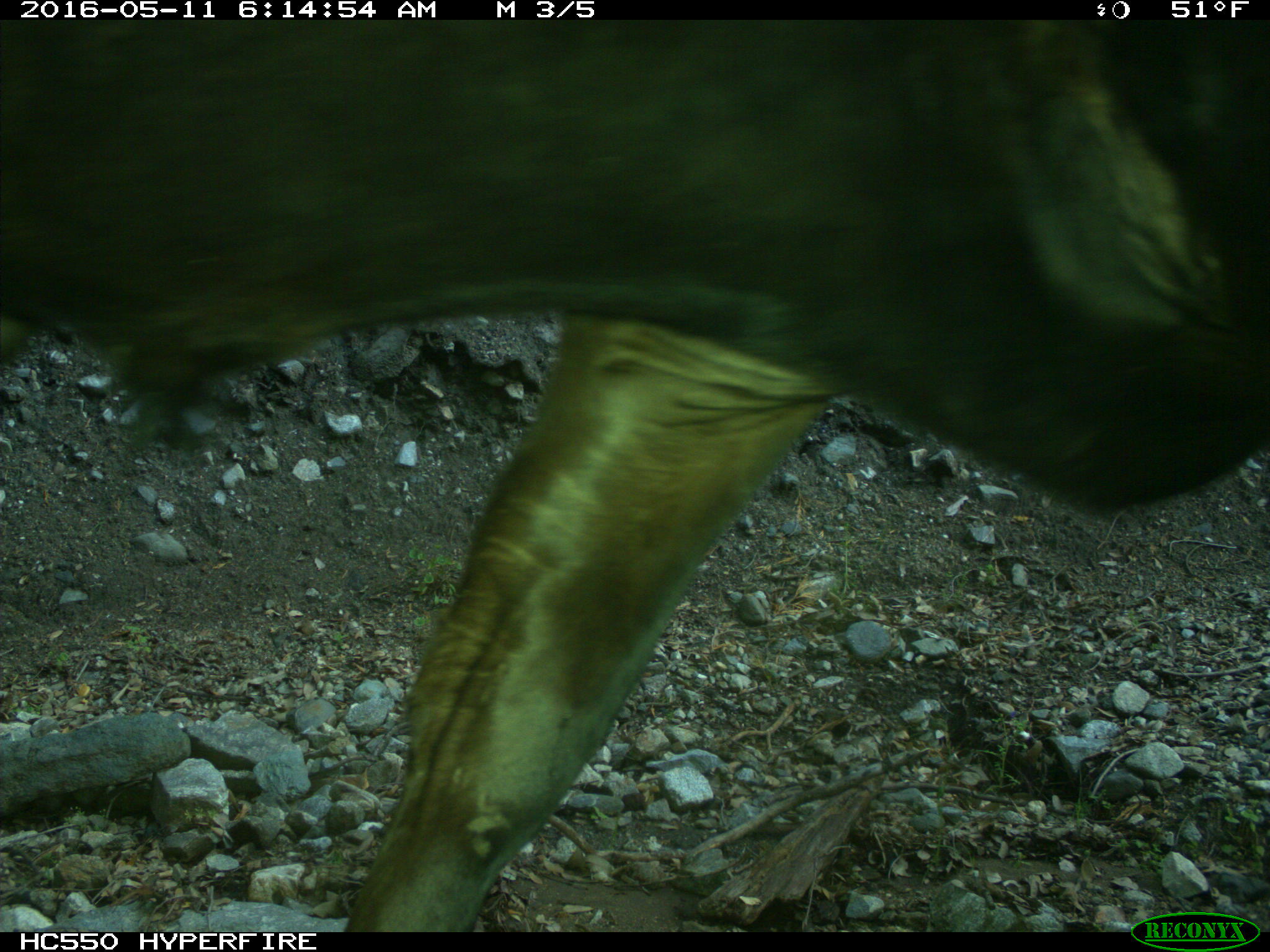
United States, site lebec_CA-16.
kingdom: Animalia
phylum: Chordata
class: Mammalia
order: Artiodactyla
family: Bovidae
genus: Bos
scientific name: Bos taurus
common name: domestic cow